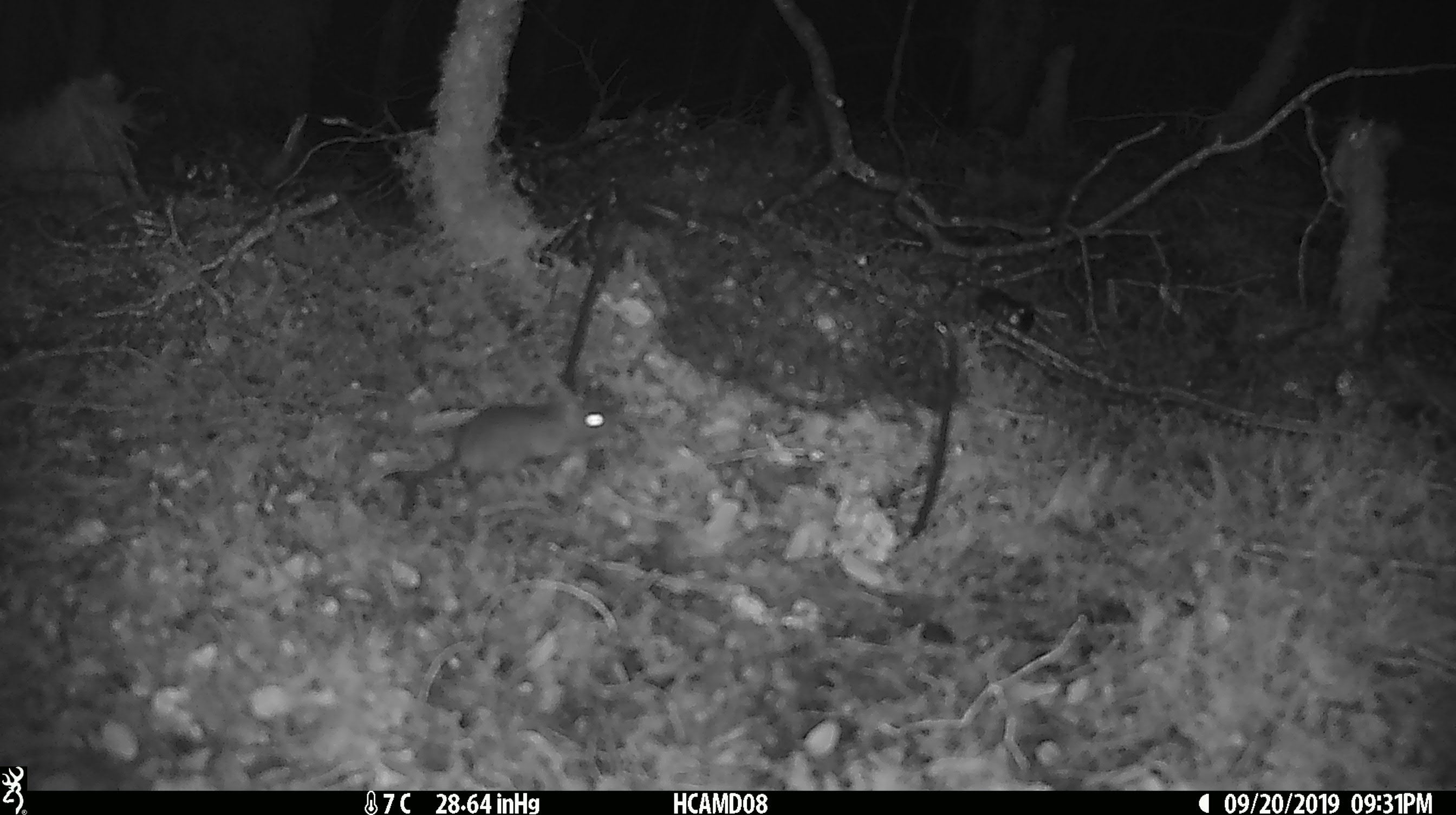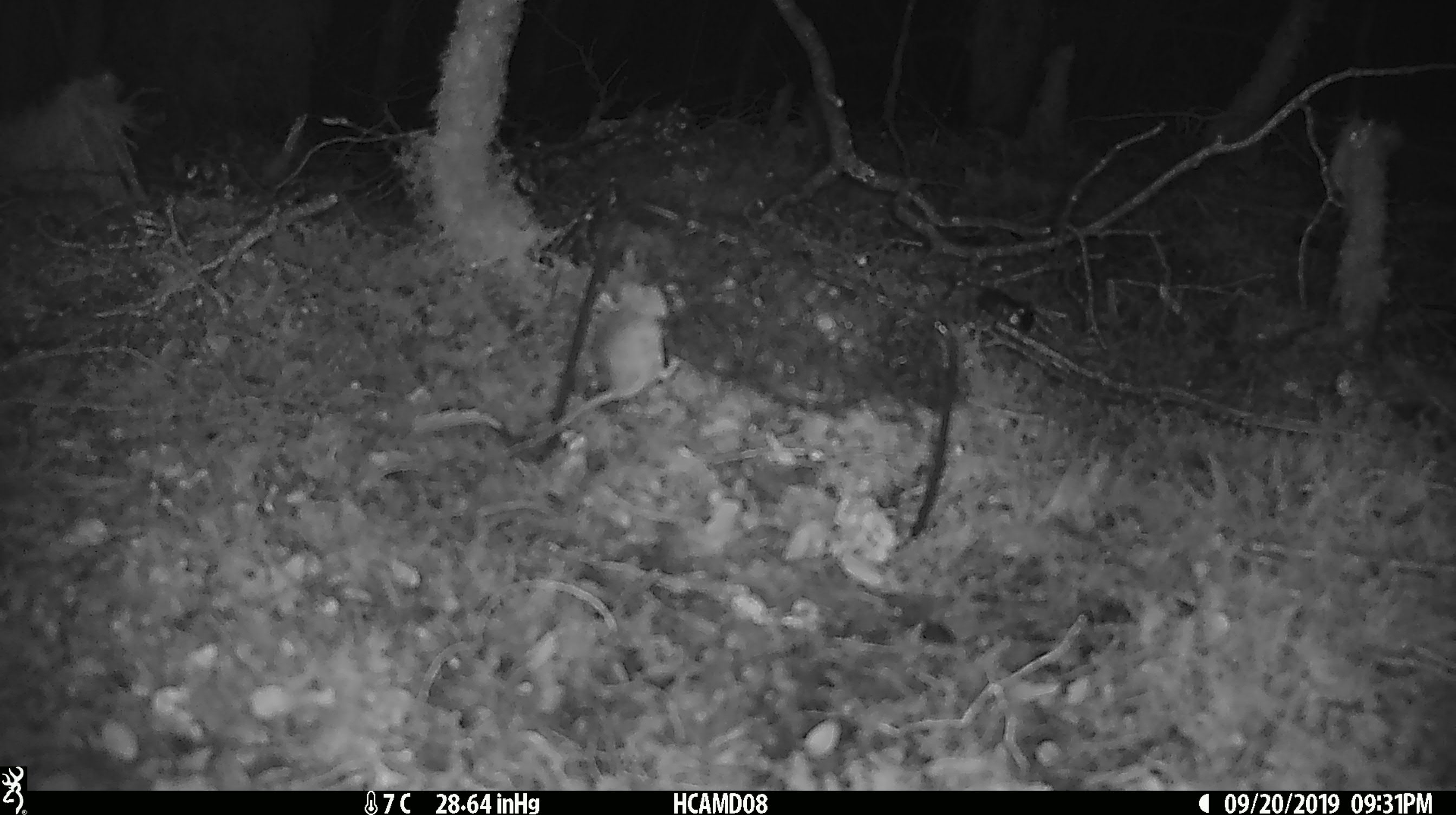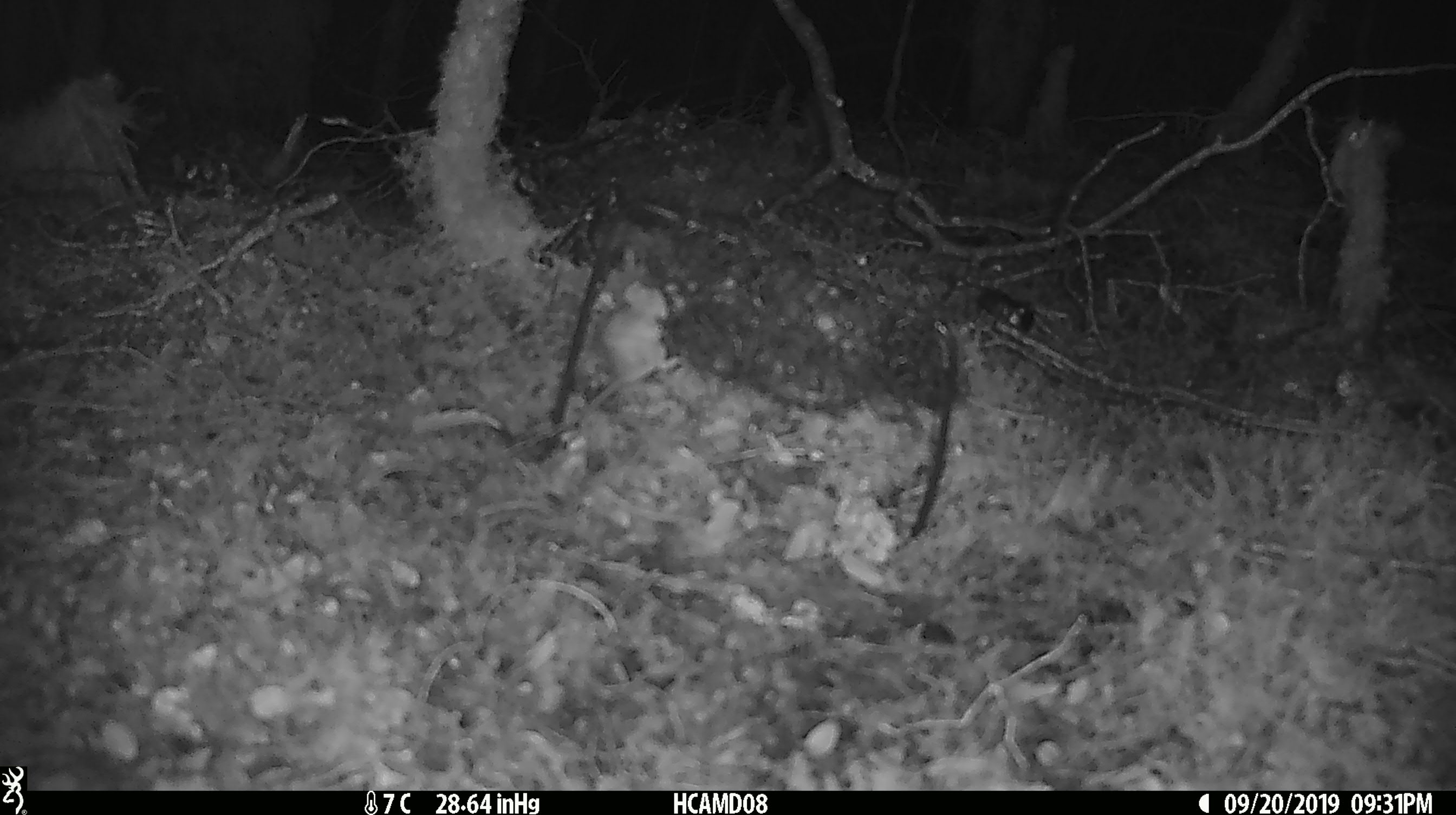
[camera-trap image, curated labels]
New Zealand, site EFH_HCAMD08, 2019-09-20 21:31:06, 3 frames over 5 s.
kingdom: Animalia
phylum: Chordata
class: Mammalia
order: Rodentia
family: Muridae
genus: Mus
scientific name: Mus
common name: mouse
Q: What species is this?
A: Mouse (Mus).